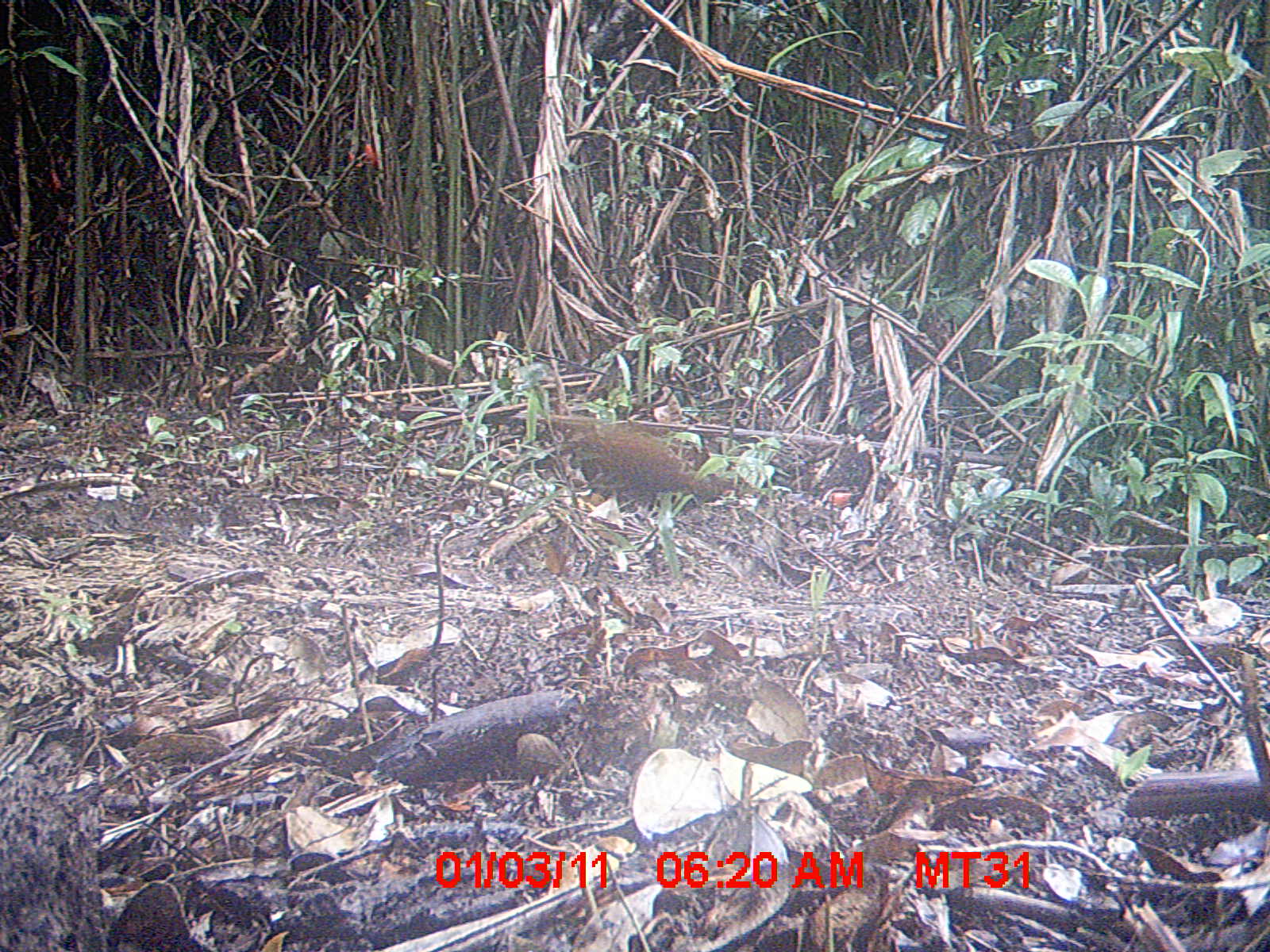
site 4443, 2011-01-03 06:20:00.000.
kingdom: Animalia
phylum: Chordata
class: Aves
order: Gruiformes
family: Sarothruridae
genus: Mentocrex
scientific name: Mentocrex kioloides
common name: madagascar wood rail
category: canirallus kioloides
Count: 1.